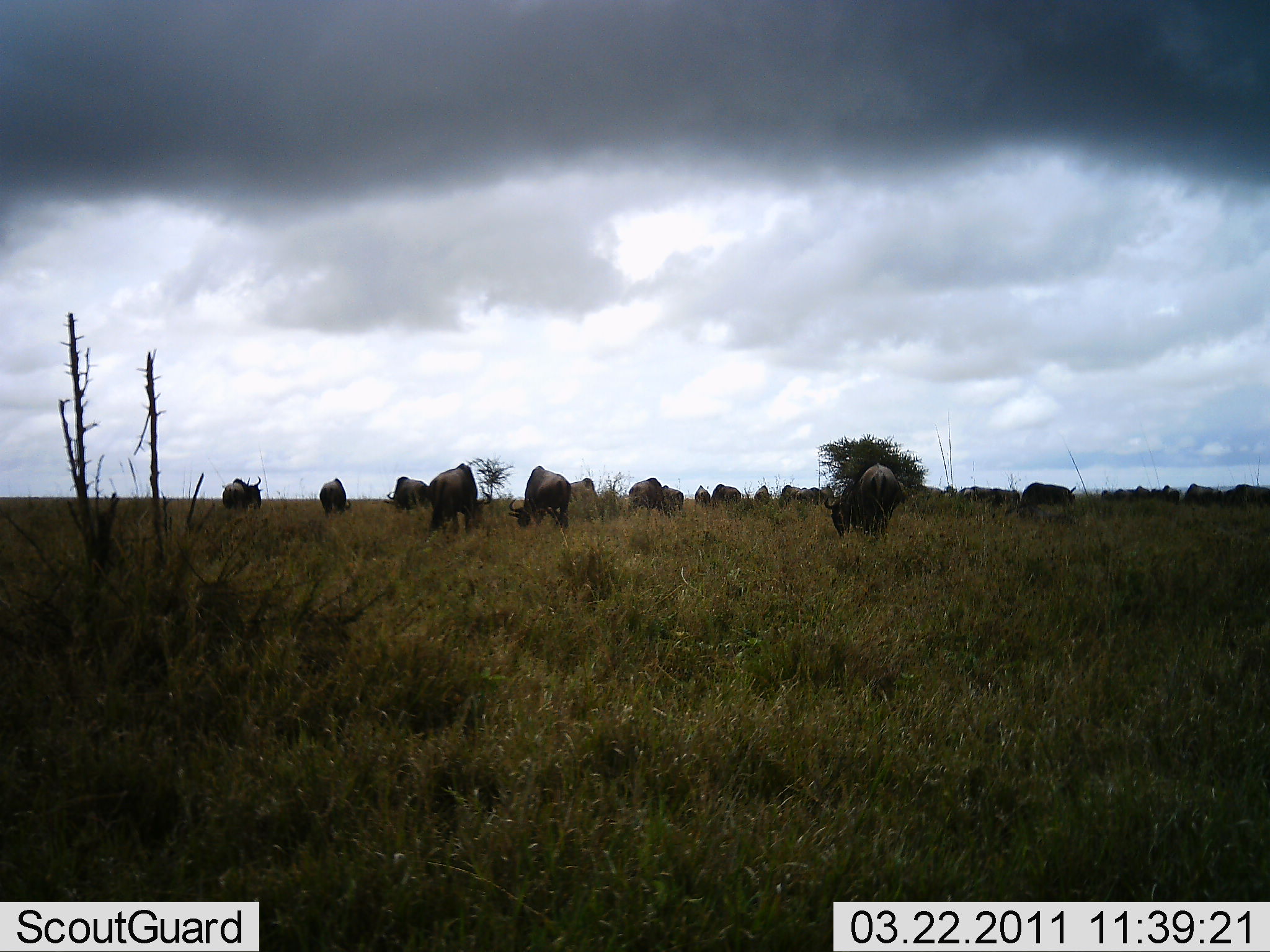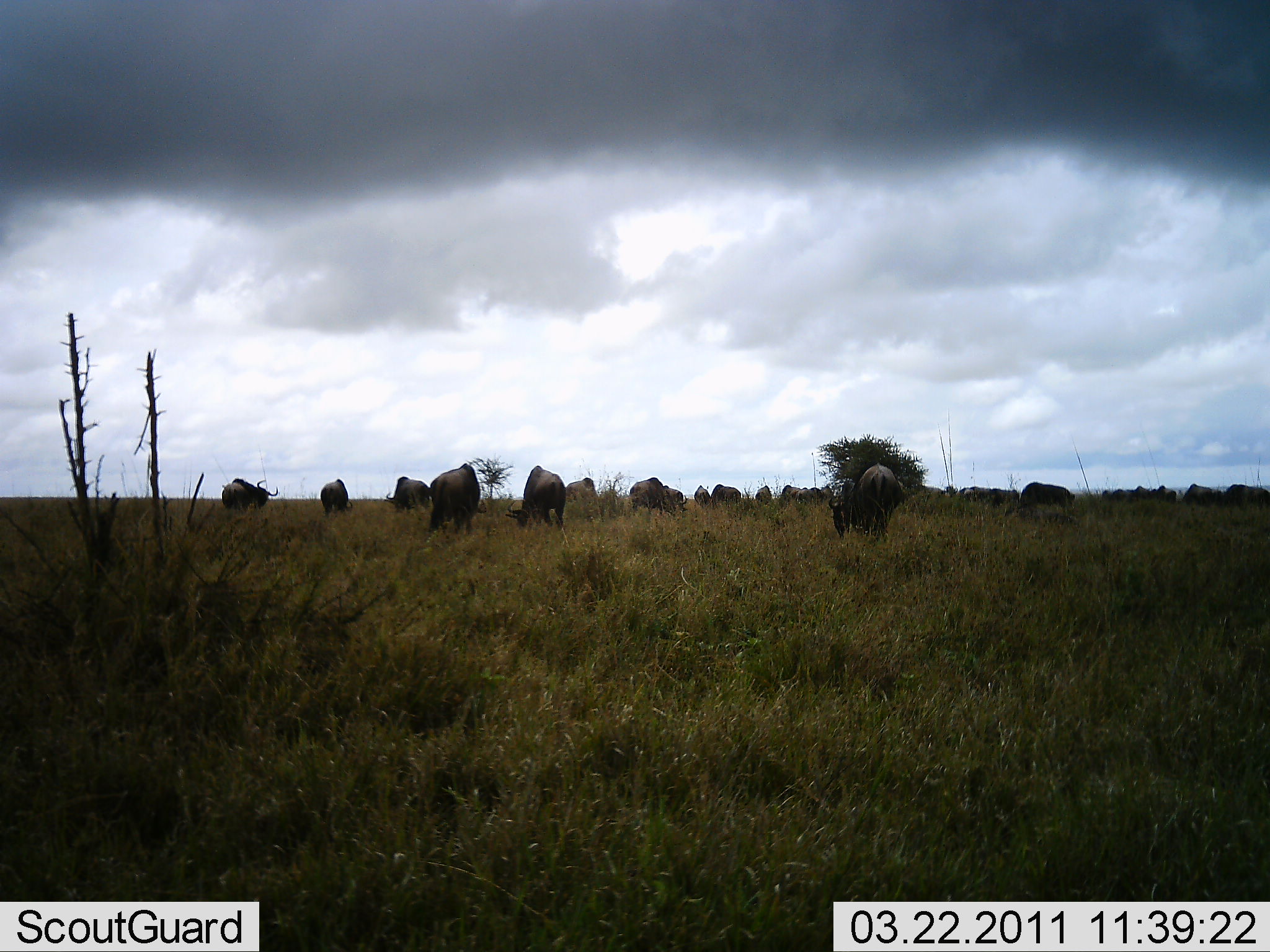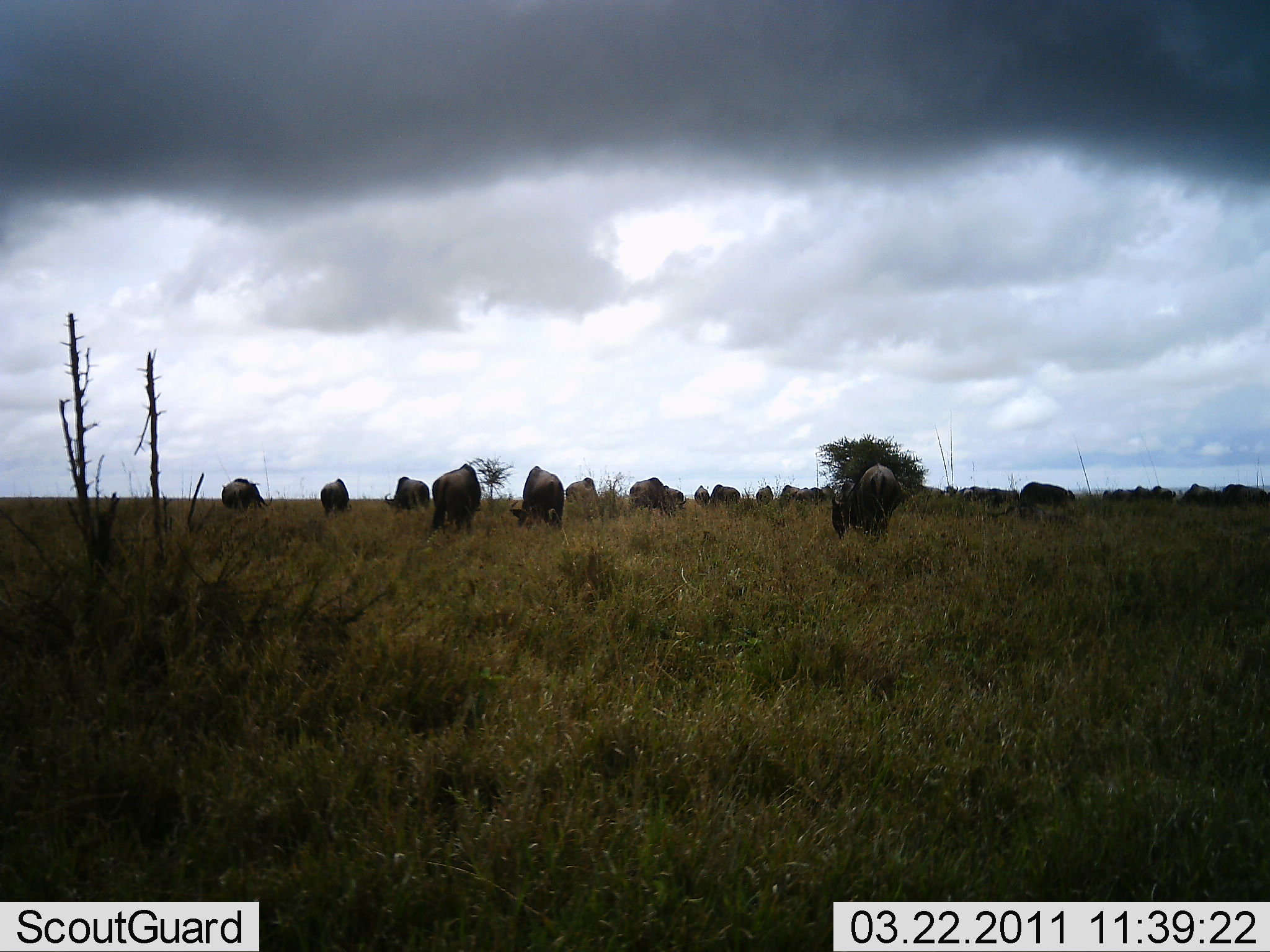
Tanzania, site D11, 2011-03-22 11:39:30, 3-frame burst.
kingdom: Animalia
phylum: Chordata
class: Mammalia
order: Artiodactyla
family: Bovidae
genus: Connochaetes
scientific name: Connochaetes taurinus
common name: blue wildebeest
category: wildebeest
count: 11-50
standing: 25%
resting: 17%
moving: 42%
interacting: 0%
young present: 0%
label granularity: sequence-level